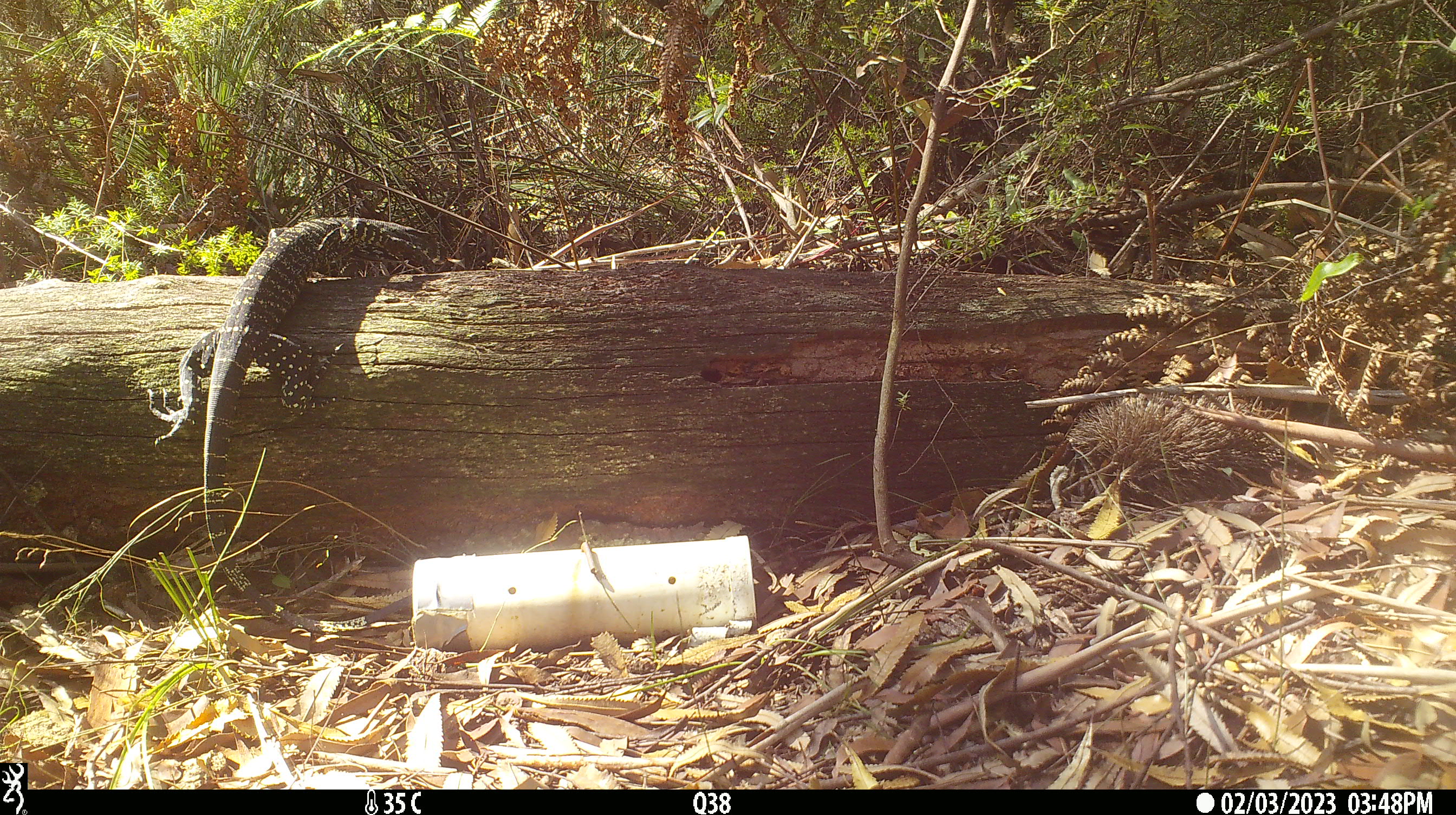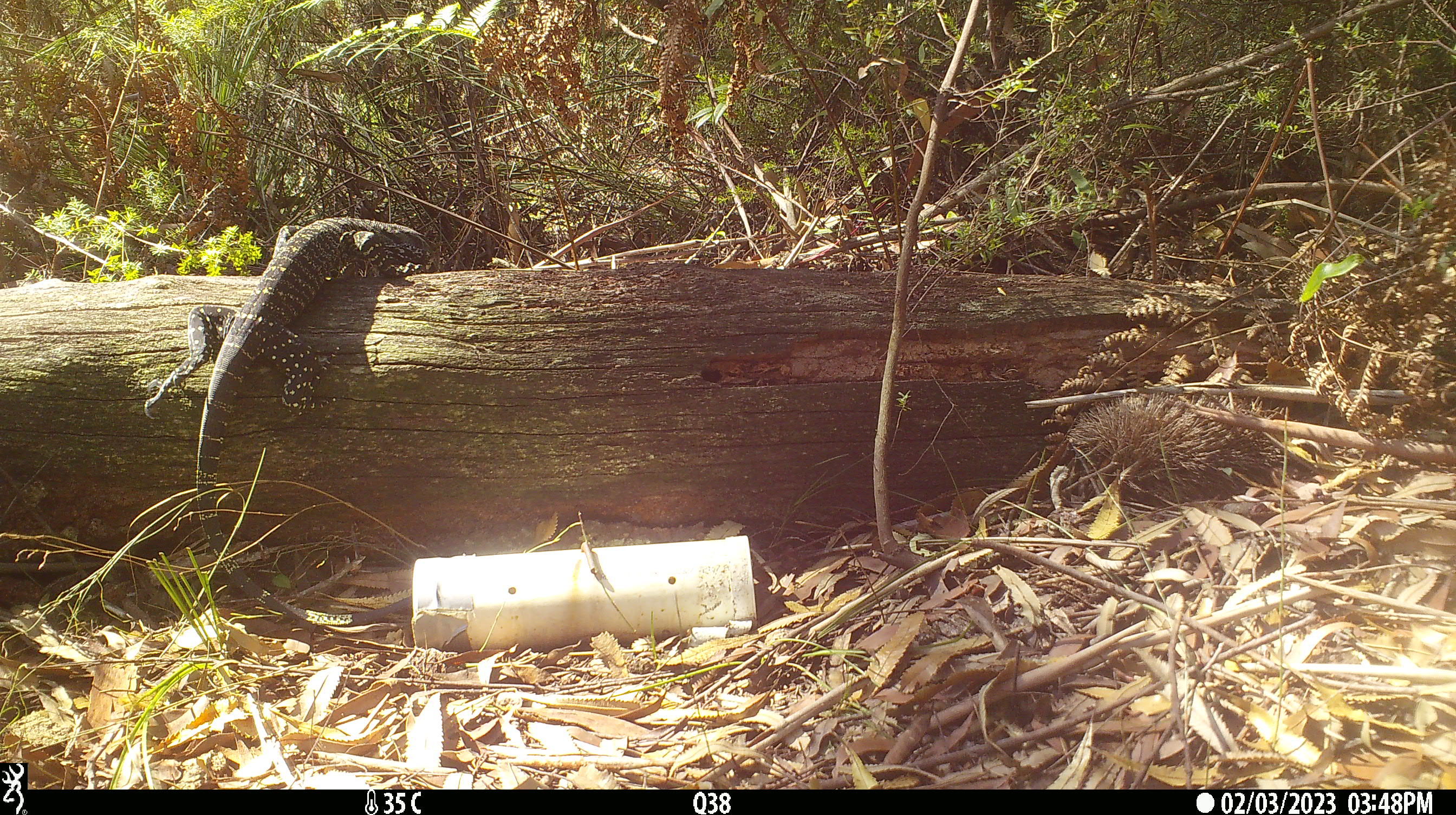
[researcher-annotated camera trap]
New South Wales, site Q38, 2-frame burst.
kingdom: Animalia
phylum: Chordata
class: Reptilia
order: Squamata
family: Varanidae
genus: Varanus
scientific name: Varanus varius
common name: lace monitor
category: goanna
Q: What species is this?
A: Goanna (lace monitor) (Varanus varius).